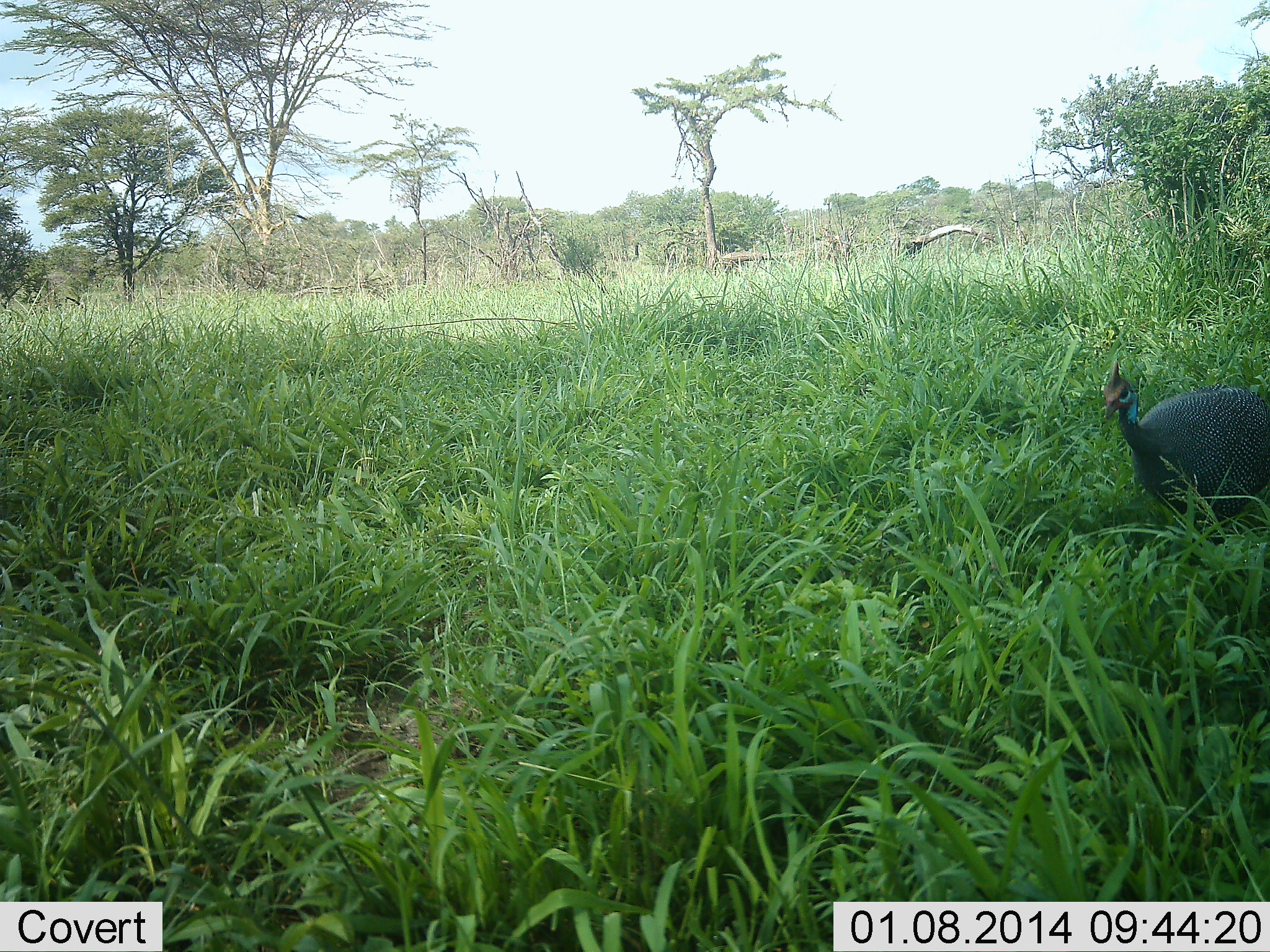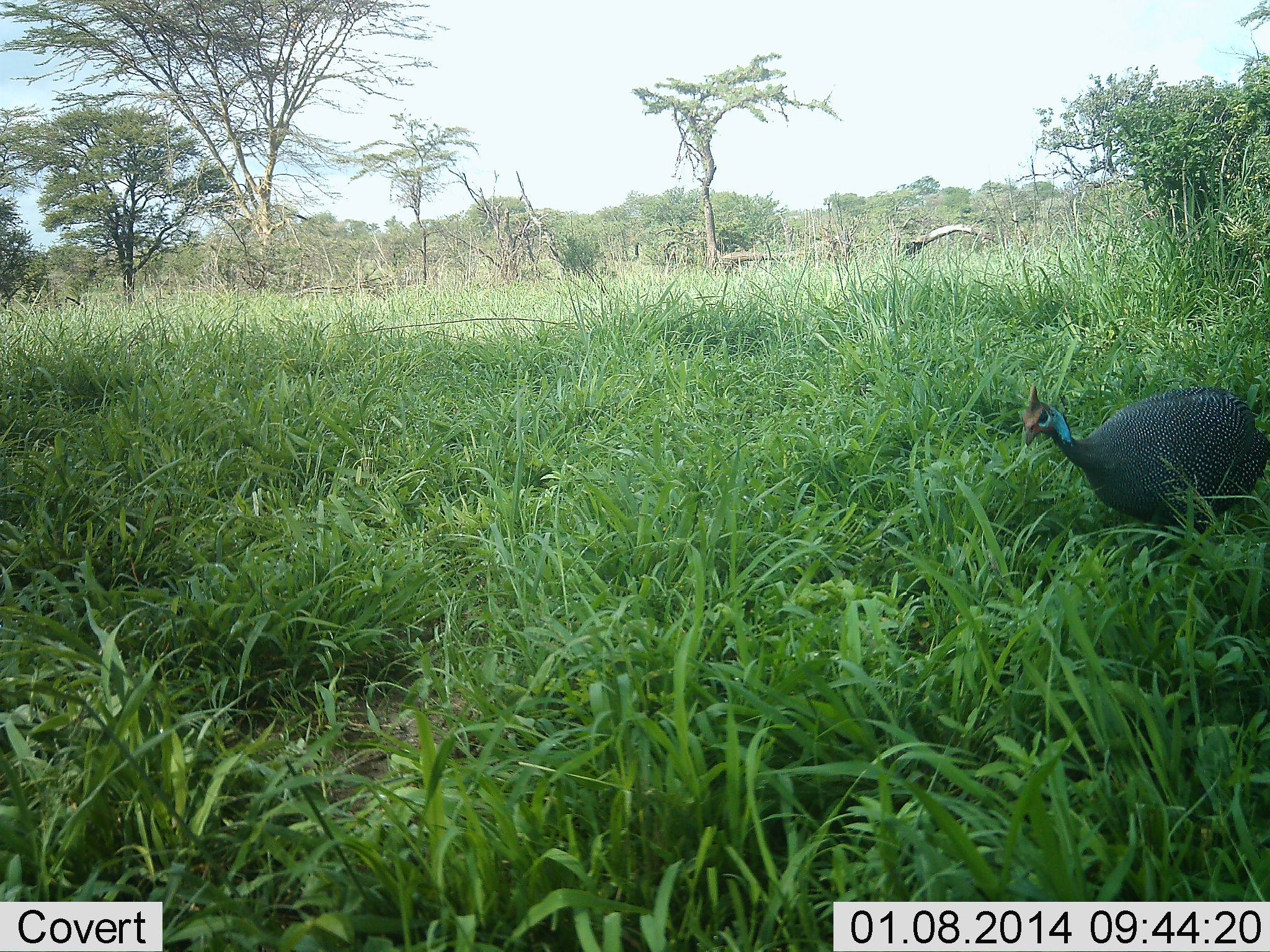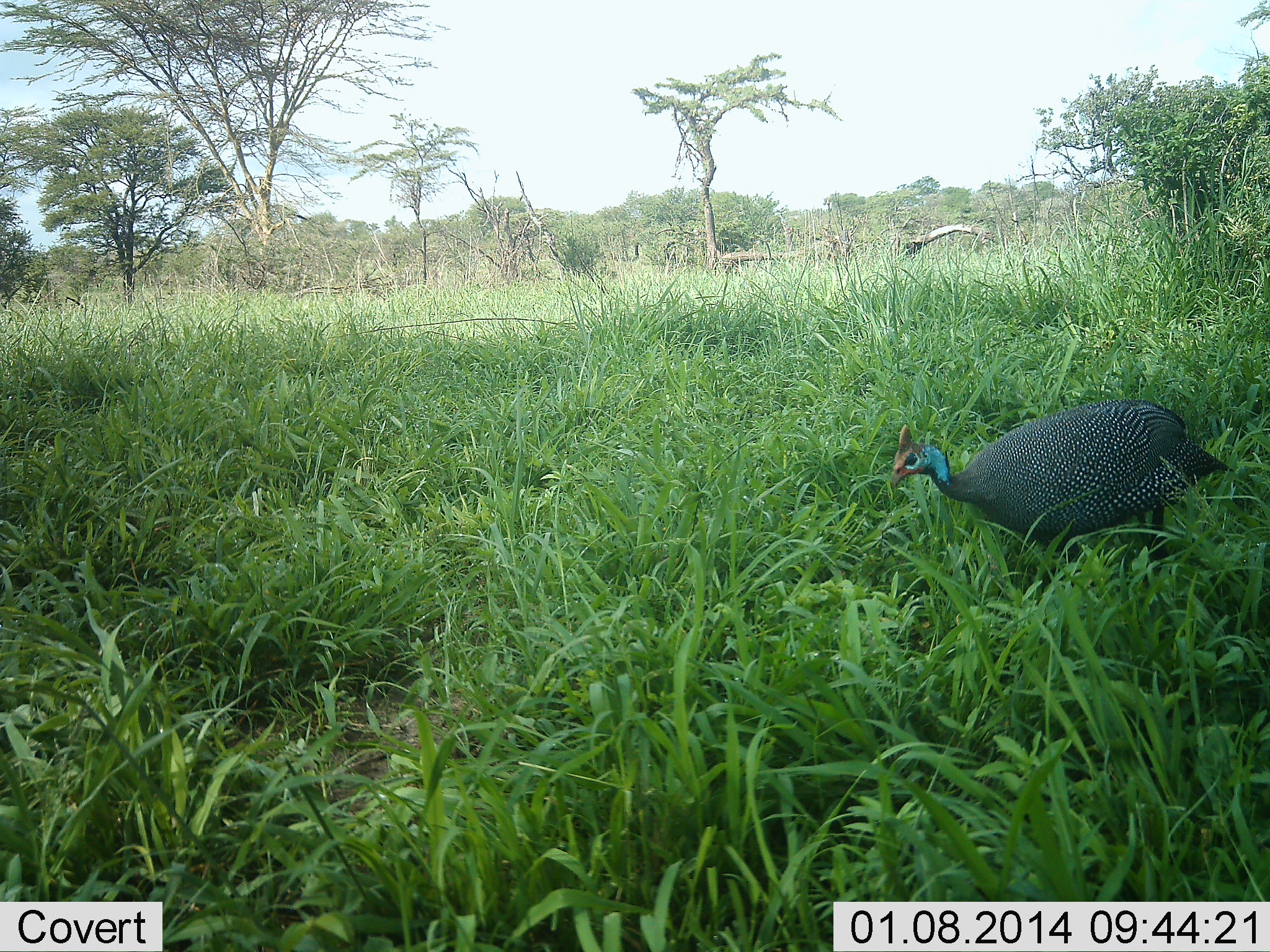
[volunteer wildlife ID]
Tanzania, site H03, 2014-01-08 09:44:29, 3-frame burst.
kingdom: Animalia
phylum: Chordata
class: Aves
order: Galliformes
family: Numididae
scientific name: Numididae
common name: guinea fowl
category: guineafowl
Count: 1.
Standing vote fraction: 0%.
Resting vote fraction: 0%.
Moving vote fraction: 100%.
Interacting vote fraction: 0%.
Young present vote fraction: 0%.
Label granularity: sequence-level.